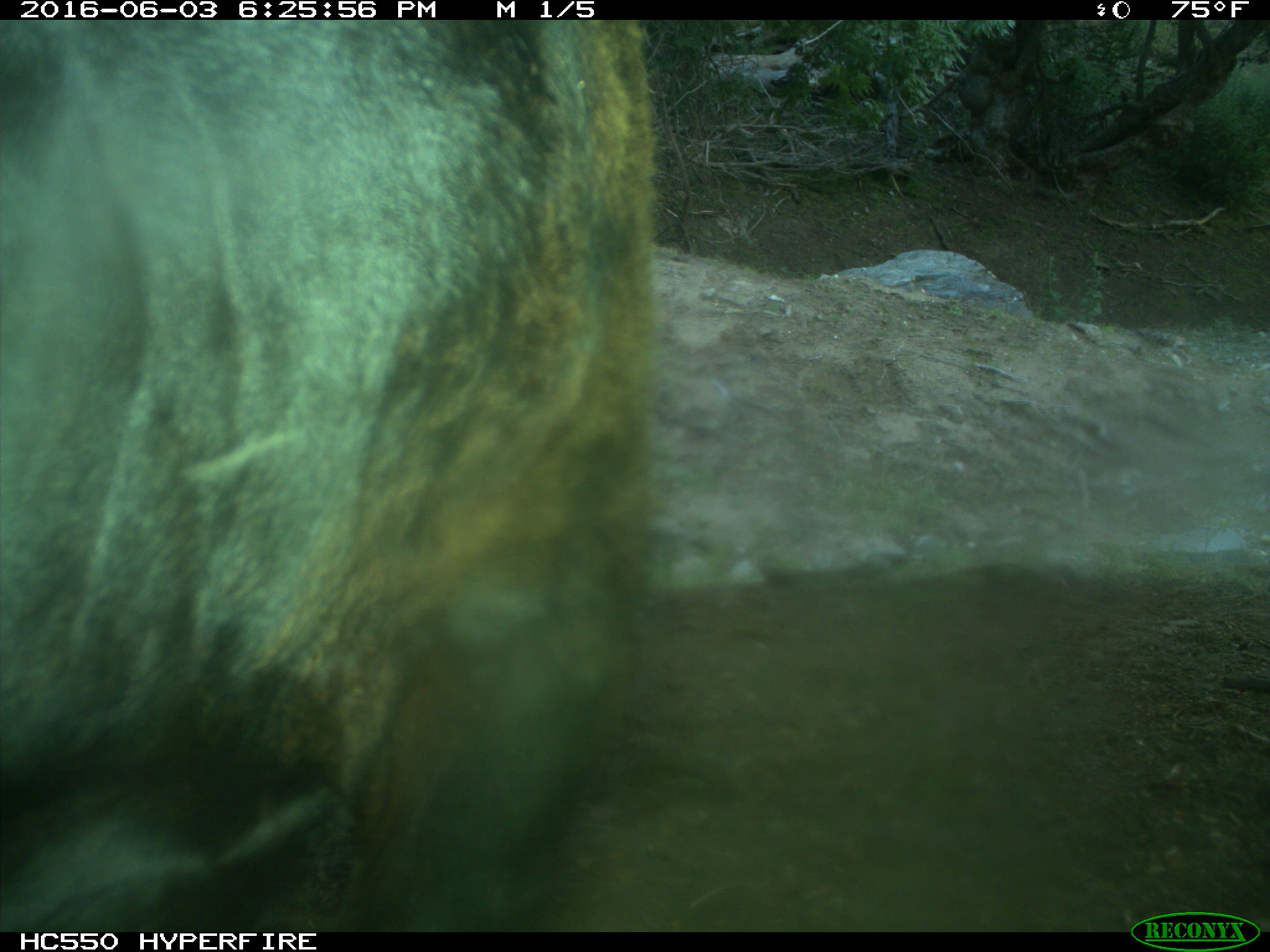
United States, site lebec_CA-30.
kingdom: Animalia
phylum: Chordata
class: Mammalia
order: Artiodactyla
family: Bovidae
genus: Bos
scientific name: Bos taurus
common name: domestic cow